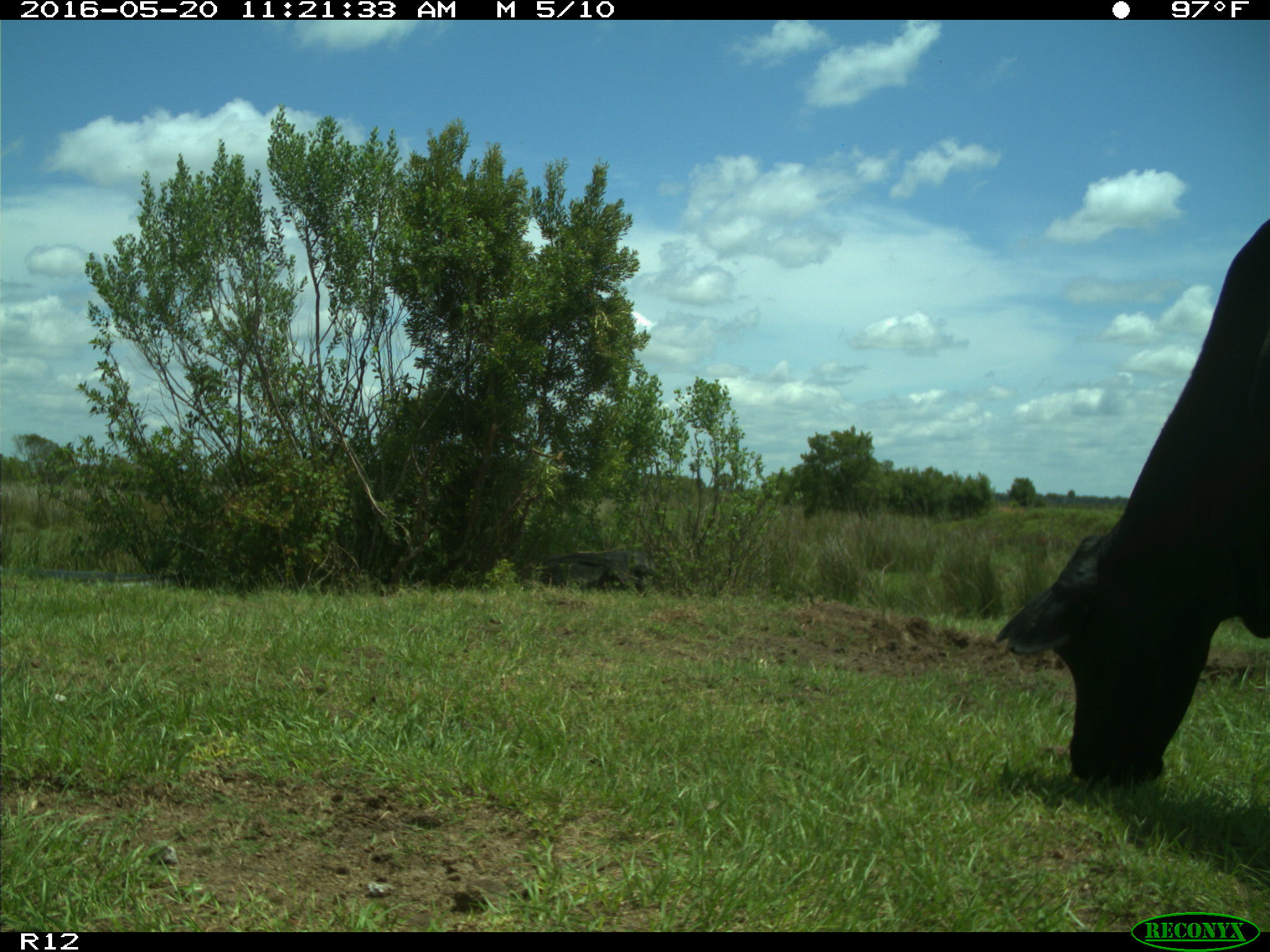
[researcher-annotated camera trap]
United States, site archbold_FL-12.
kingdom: Animalia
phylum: Chordata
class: Mammalia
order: Artiodactyla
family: Bovidae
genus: Bos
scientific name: Bos taurus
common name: domestic cow